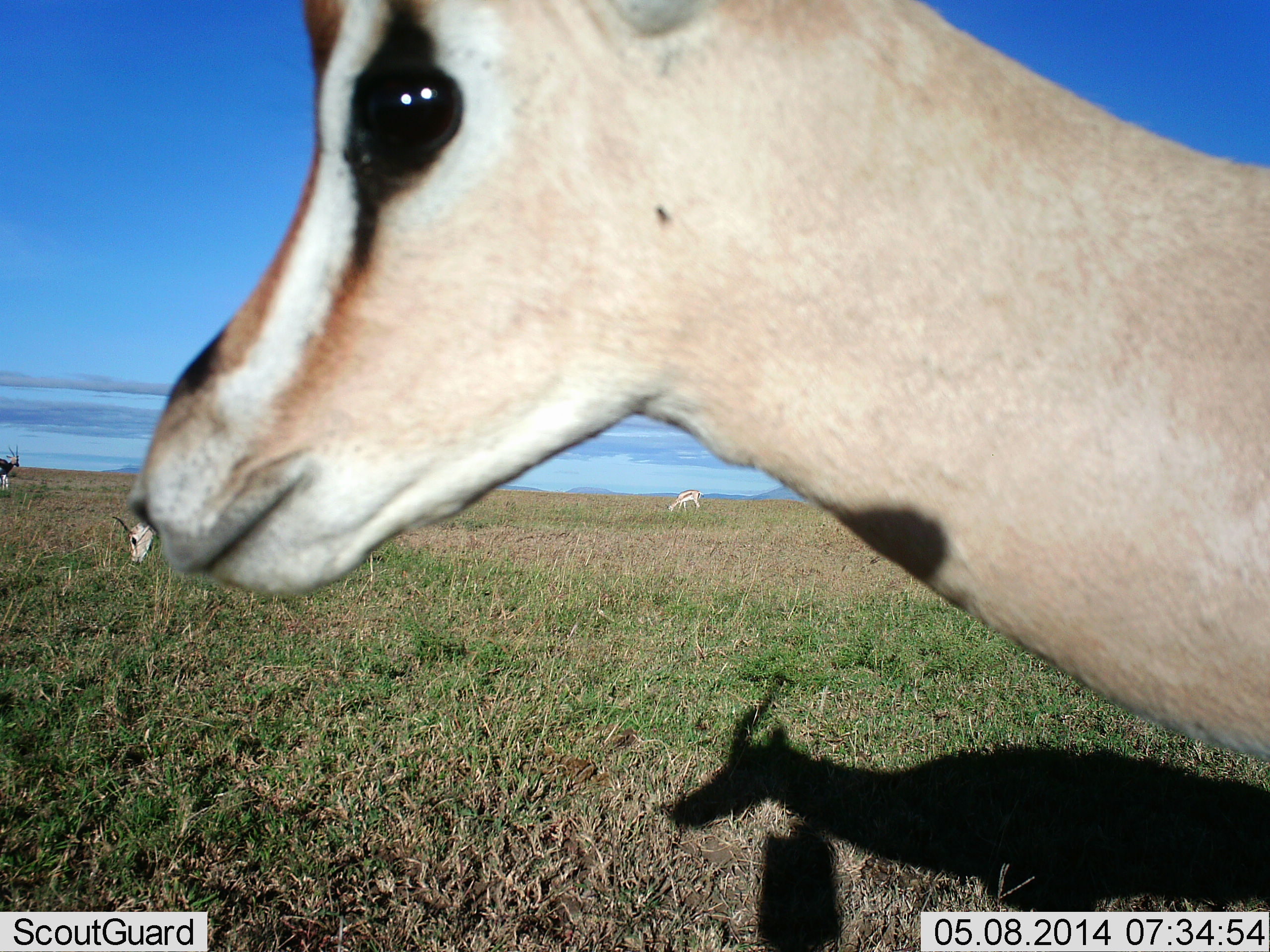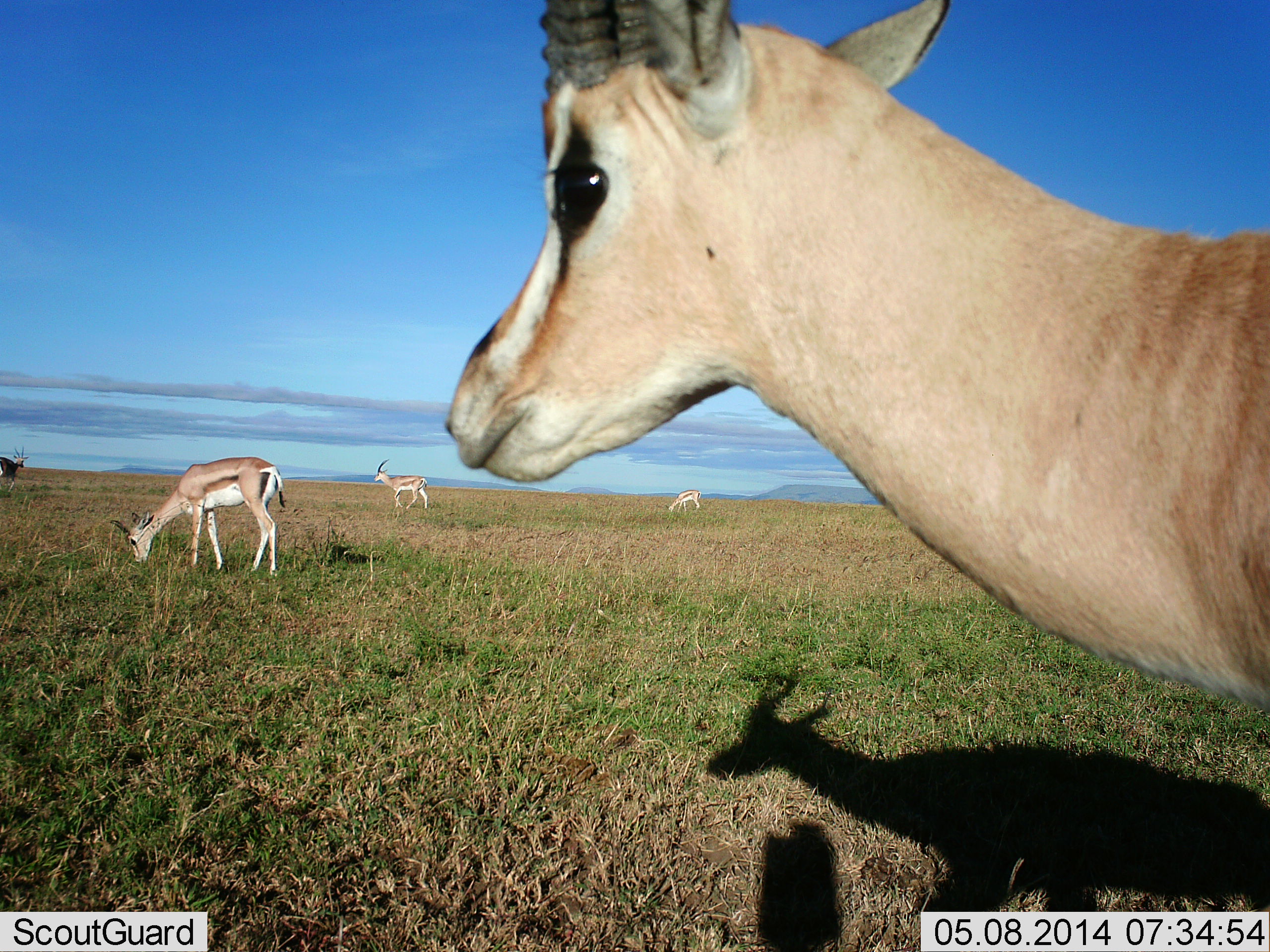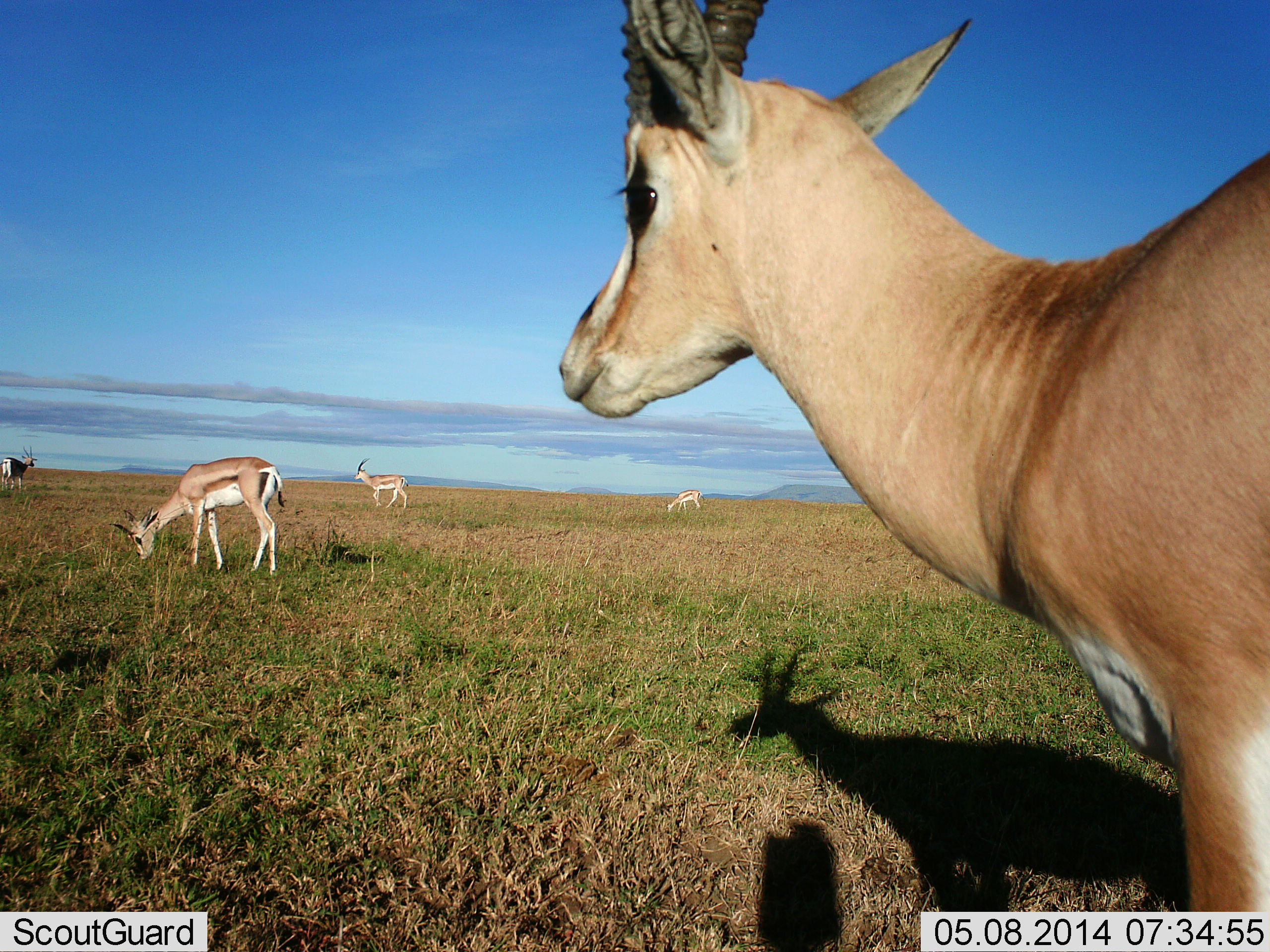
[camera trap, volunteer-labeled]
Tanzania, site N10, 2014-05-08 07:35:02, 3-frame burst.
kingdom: Animalia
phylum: Chordata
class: Mammalia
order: Artiodactyla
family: Bovidae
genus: Nanger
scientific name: Nanger granti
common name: grant's gazelle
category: gazellegrants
Gazellegrants (grant's gazelle) (Nanger granti), count 5. Behavior (volunteer vote fractions): standing 50%, resting 10%, moving 50%, interacting 10%. Young present (vote fraction): 0%. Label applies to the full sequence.